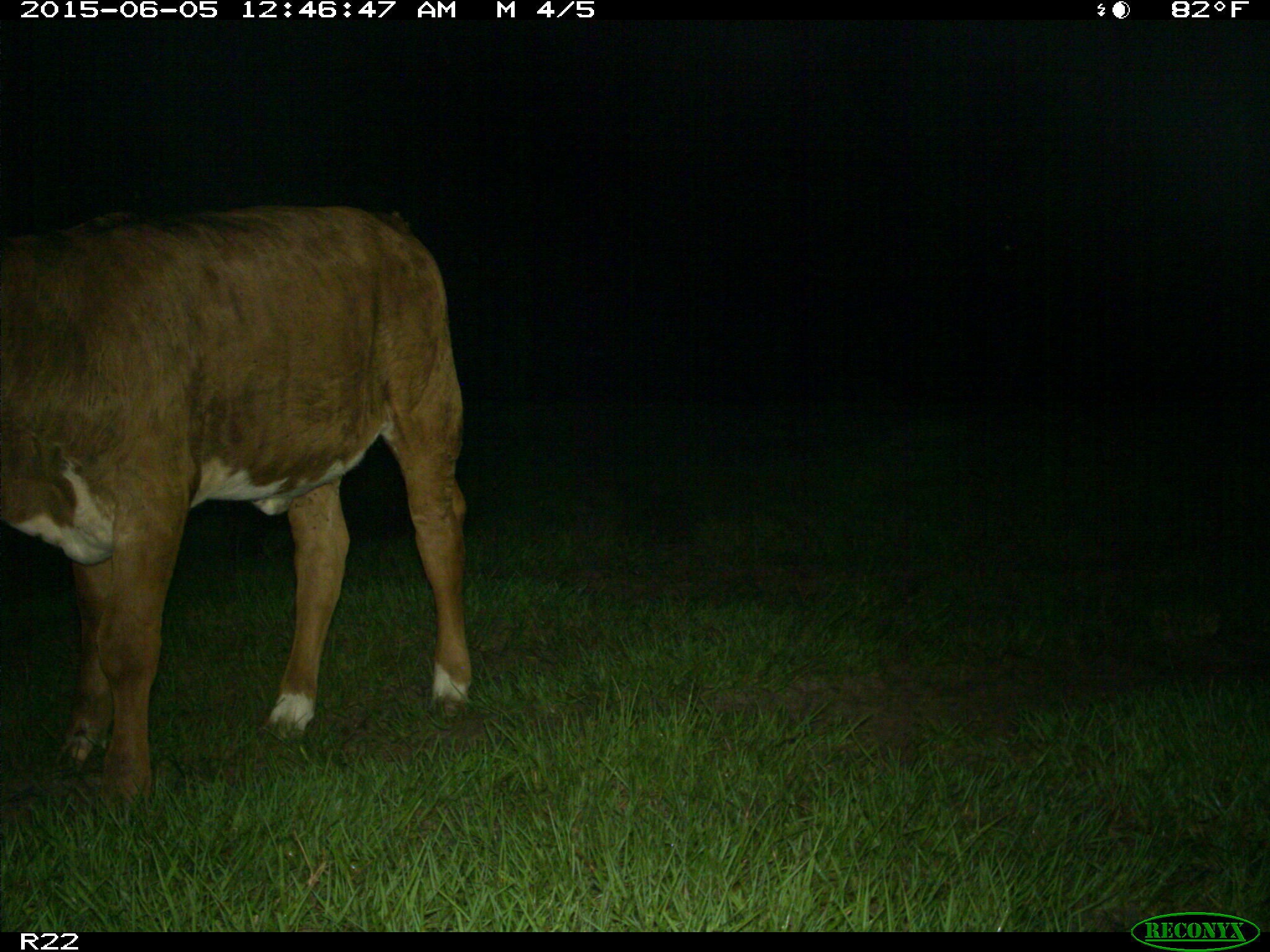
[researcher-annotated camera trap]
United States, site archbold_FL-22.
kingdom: Animalia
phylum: Chordata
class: Mammalia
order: Artiodactyla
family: Bovidae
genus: Bos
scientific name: Bos taurus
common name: domestic cow